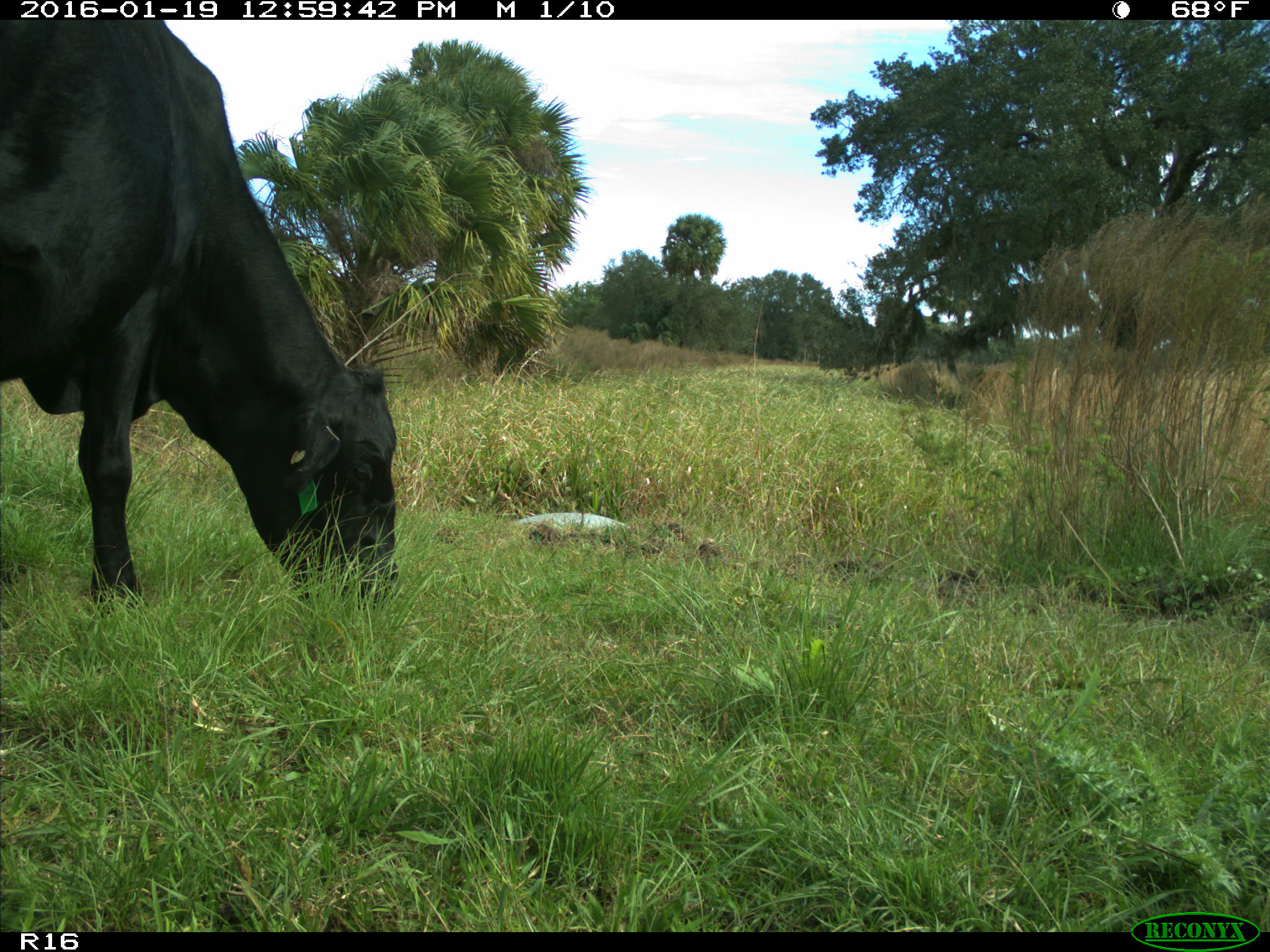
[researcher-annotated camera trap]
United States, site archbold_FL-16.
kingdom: Animalia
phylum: Chordata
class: Mammalia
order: Artiodactyla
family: Bovidae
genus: Bos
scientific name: Bos taurus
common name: domestic cow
Bos taurus (domestic cow).